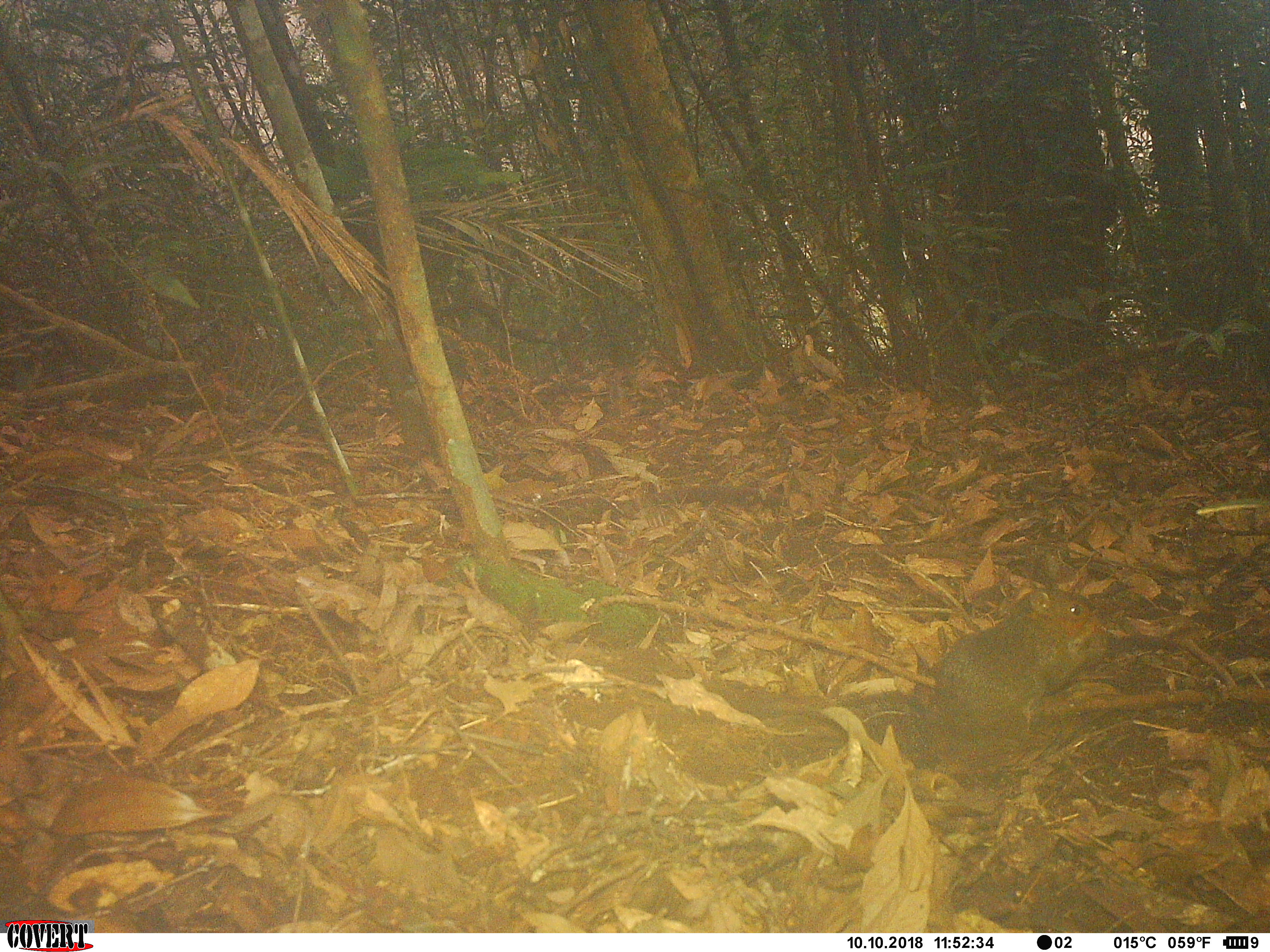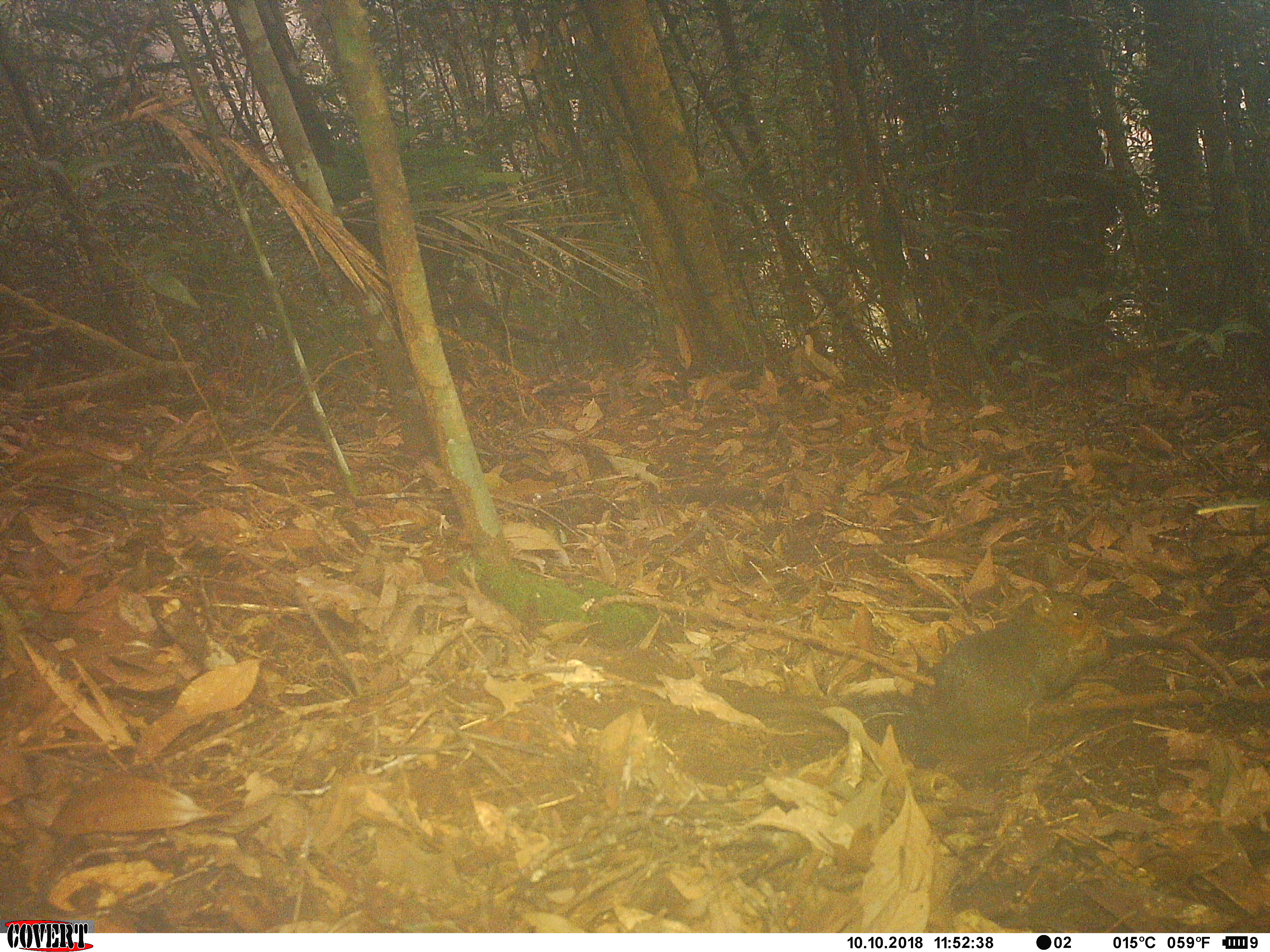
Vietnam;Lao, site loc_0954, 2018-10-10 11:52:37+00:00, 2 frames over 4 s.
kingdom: Animalia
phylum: Chordata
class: Mammalia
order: Rodentia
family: Sciuridae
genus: Dremomys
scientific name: Dremomys rufigenis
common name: red-cheeked squirrel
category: red cheeked squirrel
Red cheeked squirrel (red-cheeked squirrel) (Dremomys rufigenis). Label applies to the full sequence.